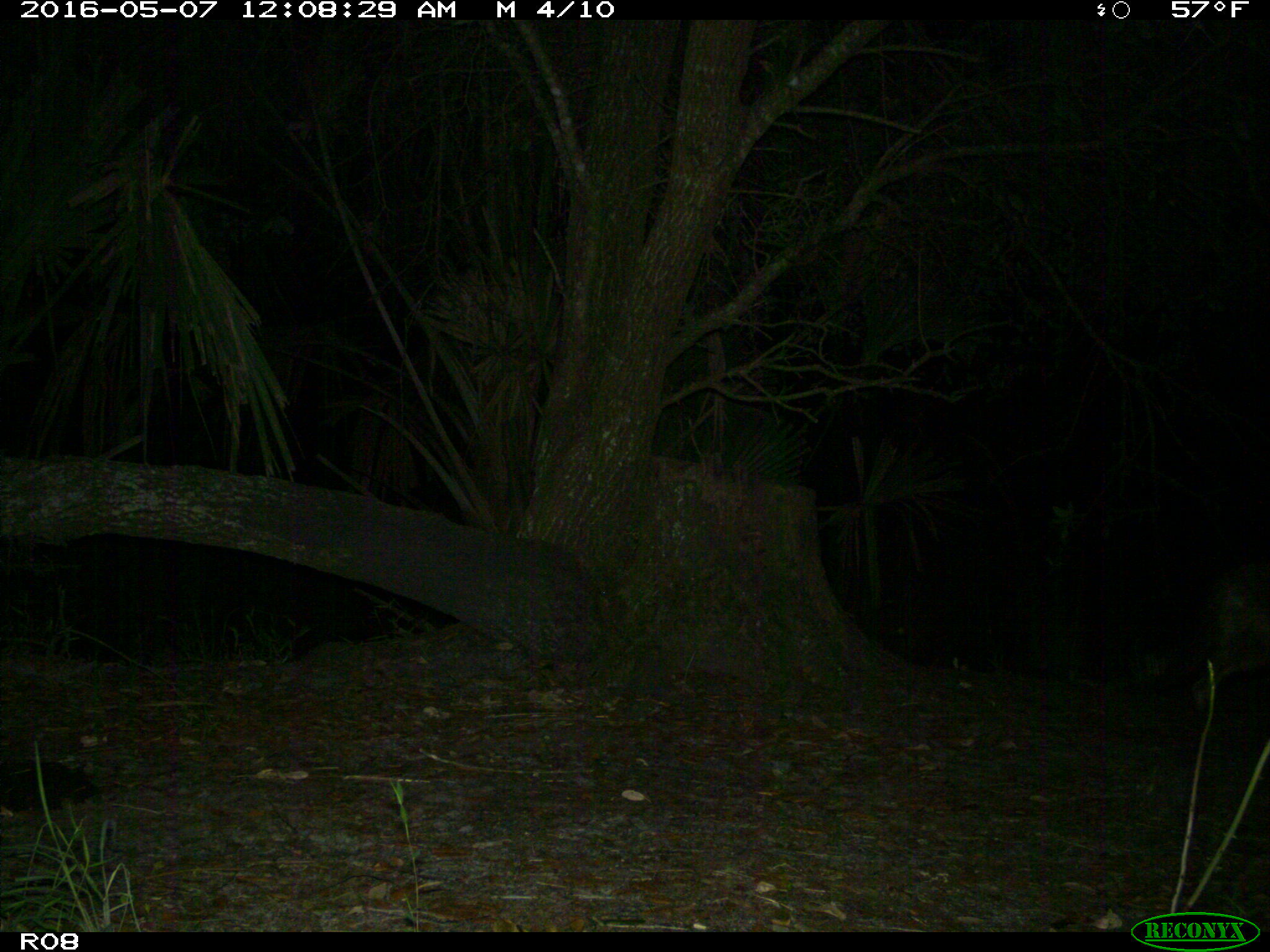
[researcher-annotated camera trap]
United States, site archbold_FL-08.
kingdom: Animalia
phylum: Chordata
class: Mammalia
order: Carnivora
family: Canidae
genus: Canis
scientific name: Canis latrans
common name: coyote